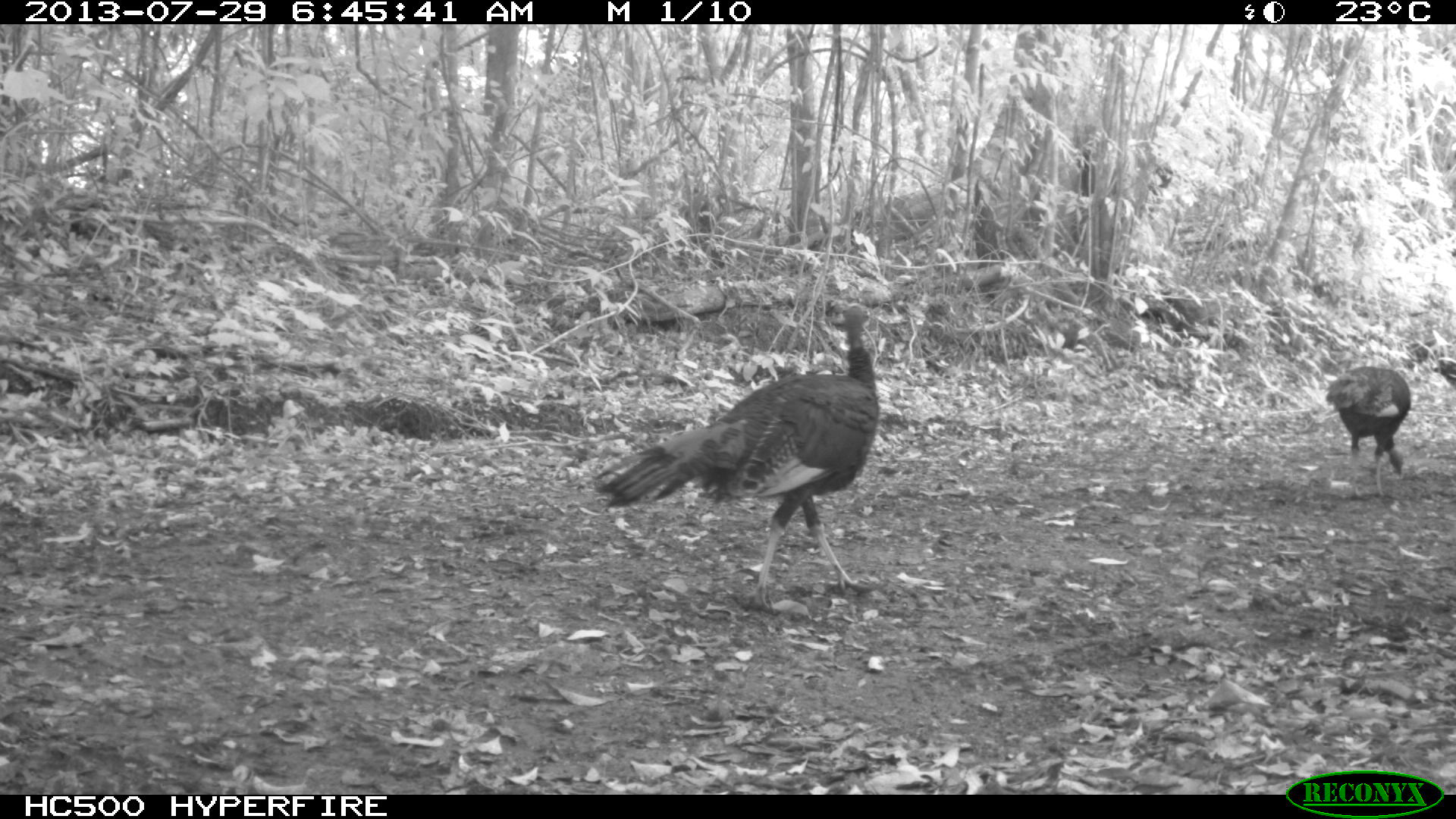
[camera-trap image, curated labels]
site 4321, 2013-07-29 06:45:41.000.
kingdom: Animalia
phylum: Chordata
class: Aves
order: Galliformes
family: Phasianidae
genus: Meleagris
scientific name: Meleagris ocellata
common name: ocellated turkey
Meleagris ocellata (ocellated turkey), count 2.